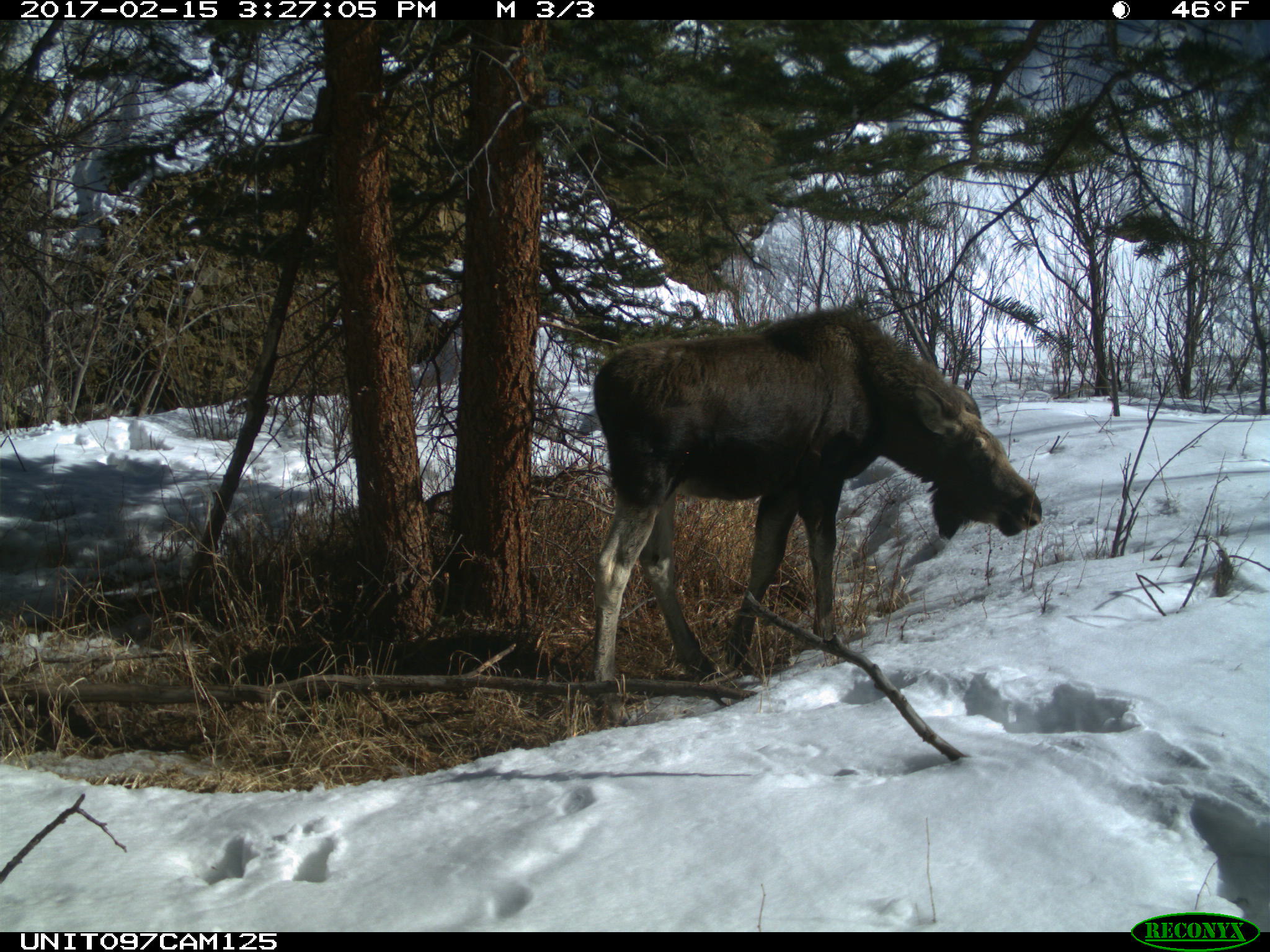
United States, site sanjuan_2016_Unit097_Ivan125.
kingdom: Animalia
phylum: Chordata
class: Mammalia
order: Artiodactyla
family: Cervidae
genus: Alces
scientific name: Alces alces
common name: moose